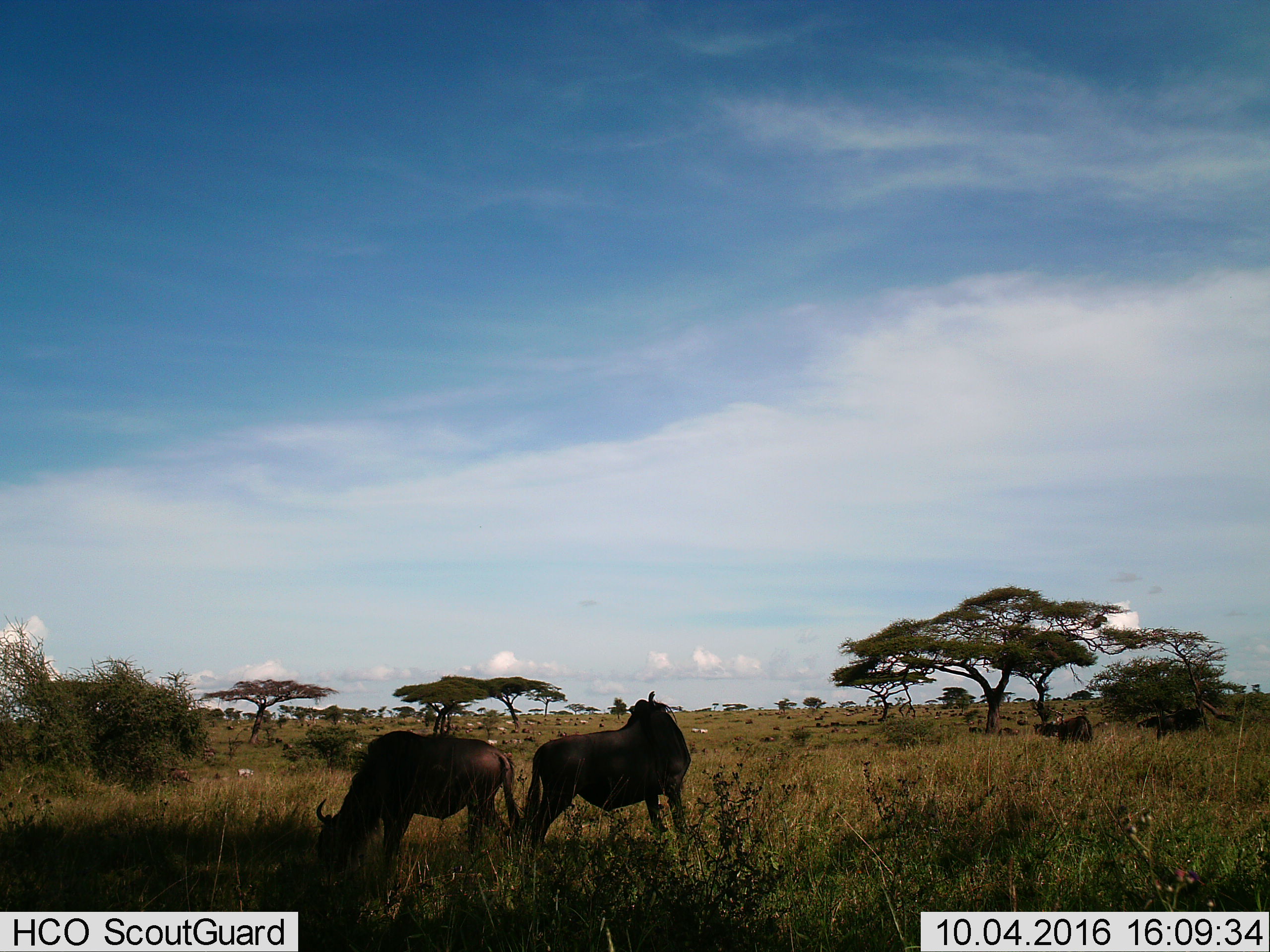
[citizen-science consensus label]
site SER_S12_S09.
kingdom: Animalia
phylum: Chordata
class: Mammalia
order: Artiodactyla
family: Bovidae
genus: Connochaetes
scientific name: Connochaetes taurinus taurinus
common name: blue wildebeest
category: wildebeestblue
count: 11-50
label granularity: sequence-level